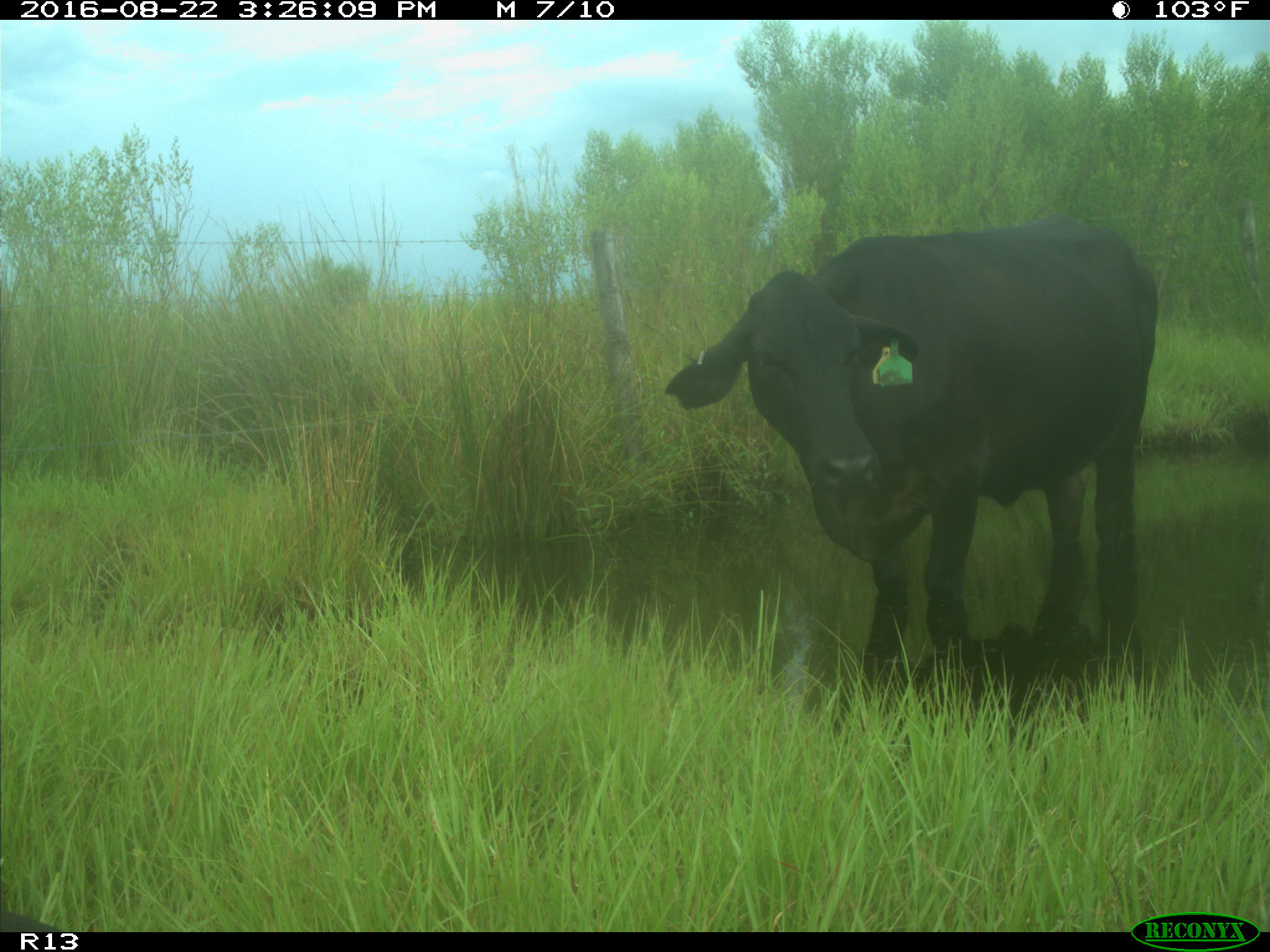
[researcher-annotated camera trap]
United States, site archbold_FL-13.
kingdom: Animalia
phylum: Chordata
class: Mammalia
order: Artiodactyla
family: Bovidae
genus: Bos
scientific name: Bos taurus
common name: domestic cow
Bos taurus (domestic cow).